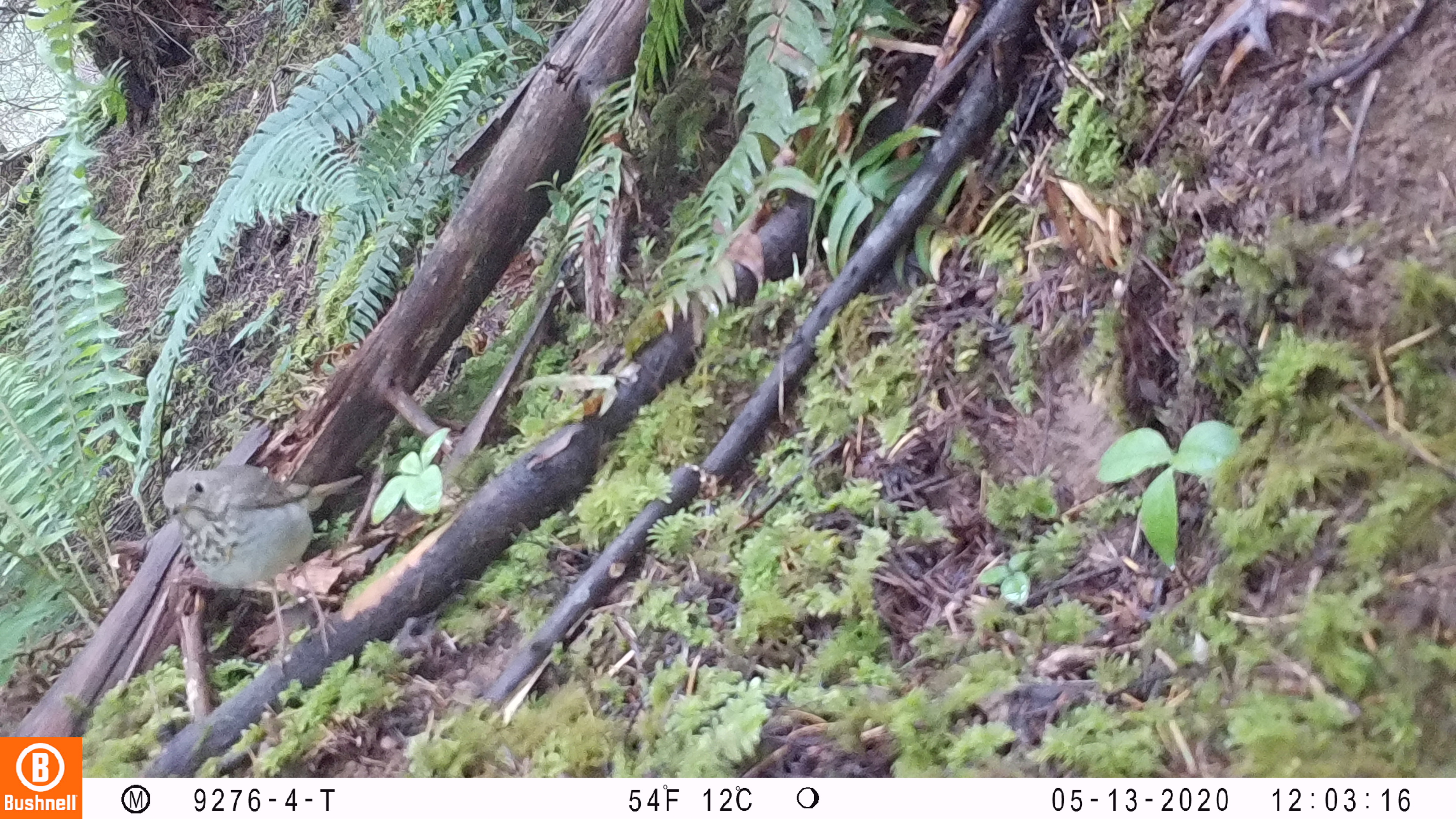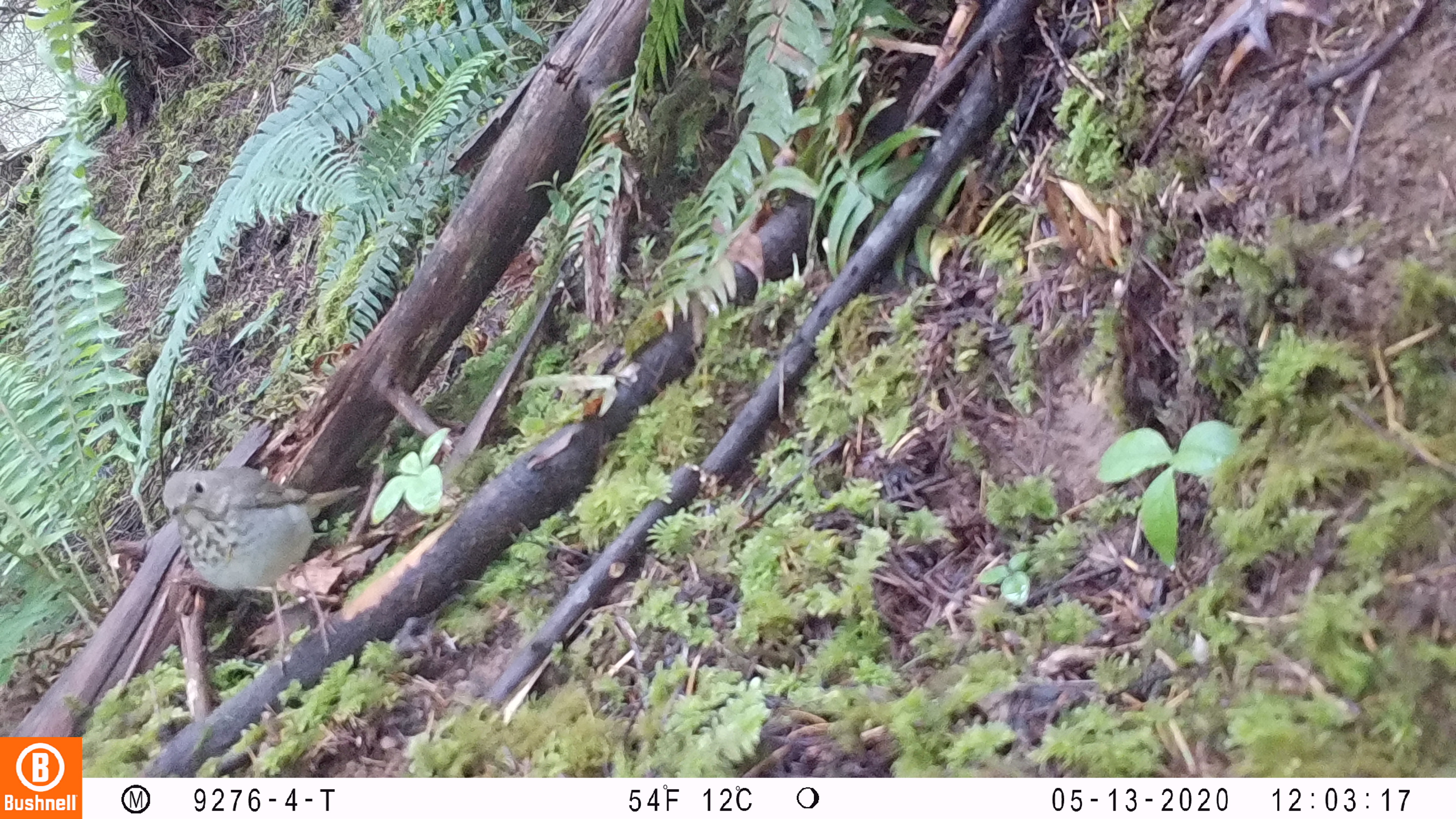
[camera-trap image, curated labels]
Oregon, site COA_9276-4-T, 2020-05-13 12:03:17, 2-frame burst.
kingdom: Animalia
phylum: Chordata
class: Aves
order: Passeriformes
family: Turdidae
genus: Catharus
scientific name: Catharus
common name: brown thrushes and nightingale-thrushes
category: catharus species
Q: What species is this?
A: Catharus species (brown thrushes and nightingale-thrushes) (Catharus).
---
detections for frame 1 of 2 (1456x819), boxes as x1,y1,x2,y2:
catharus species: 147,454,378,687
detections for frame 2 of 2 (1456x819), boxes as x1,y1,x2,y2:
catharus species: 147,460,371,684